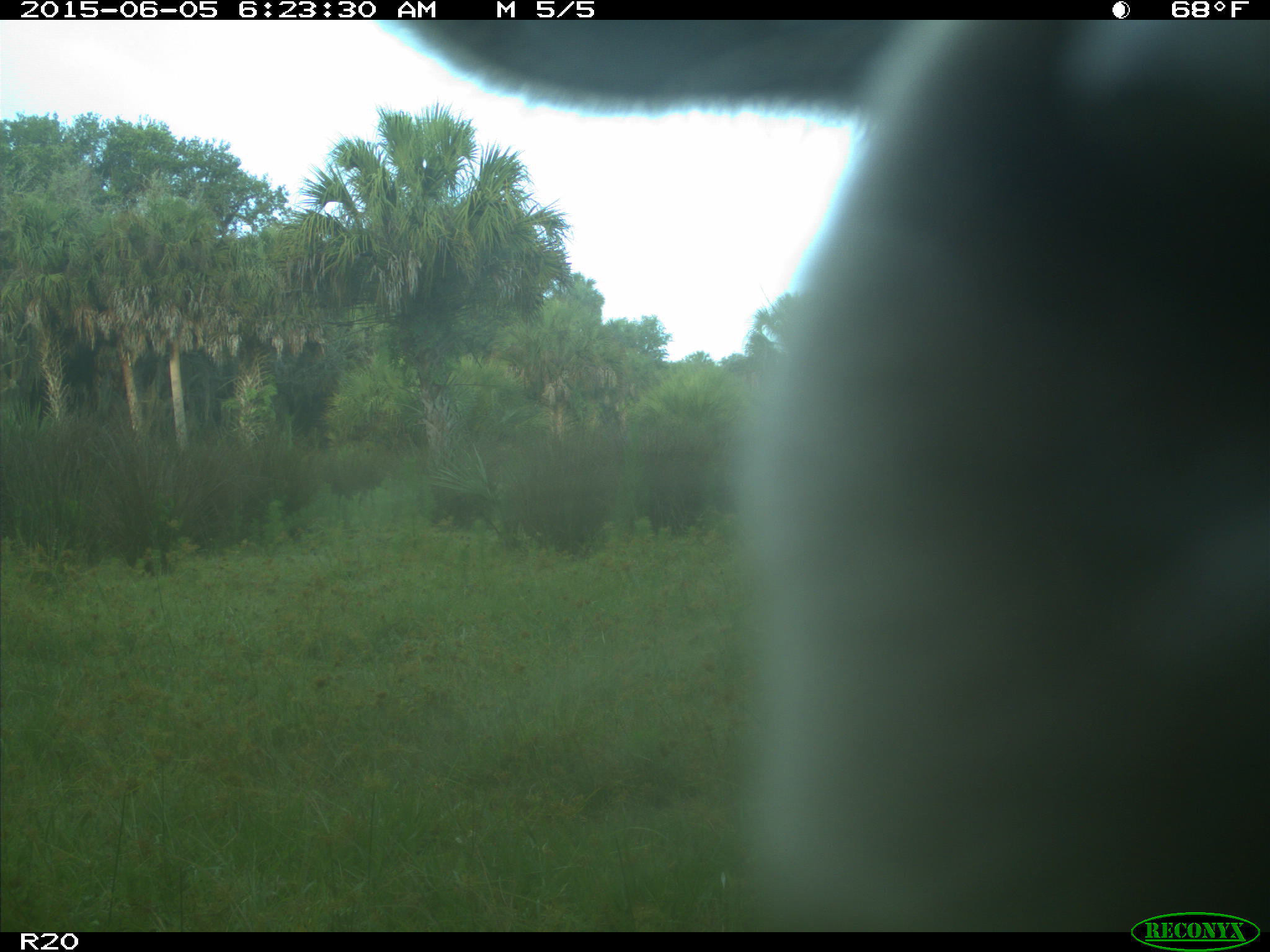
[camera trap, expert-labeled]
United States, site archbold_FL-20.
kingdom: Animalia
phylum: Chordata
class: Mammalia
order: Artiodactyla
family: Bovidae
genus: Bos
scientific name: Bos taurus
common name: domestic cow